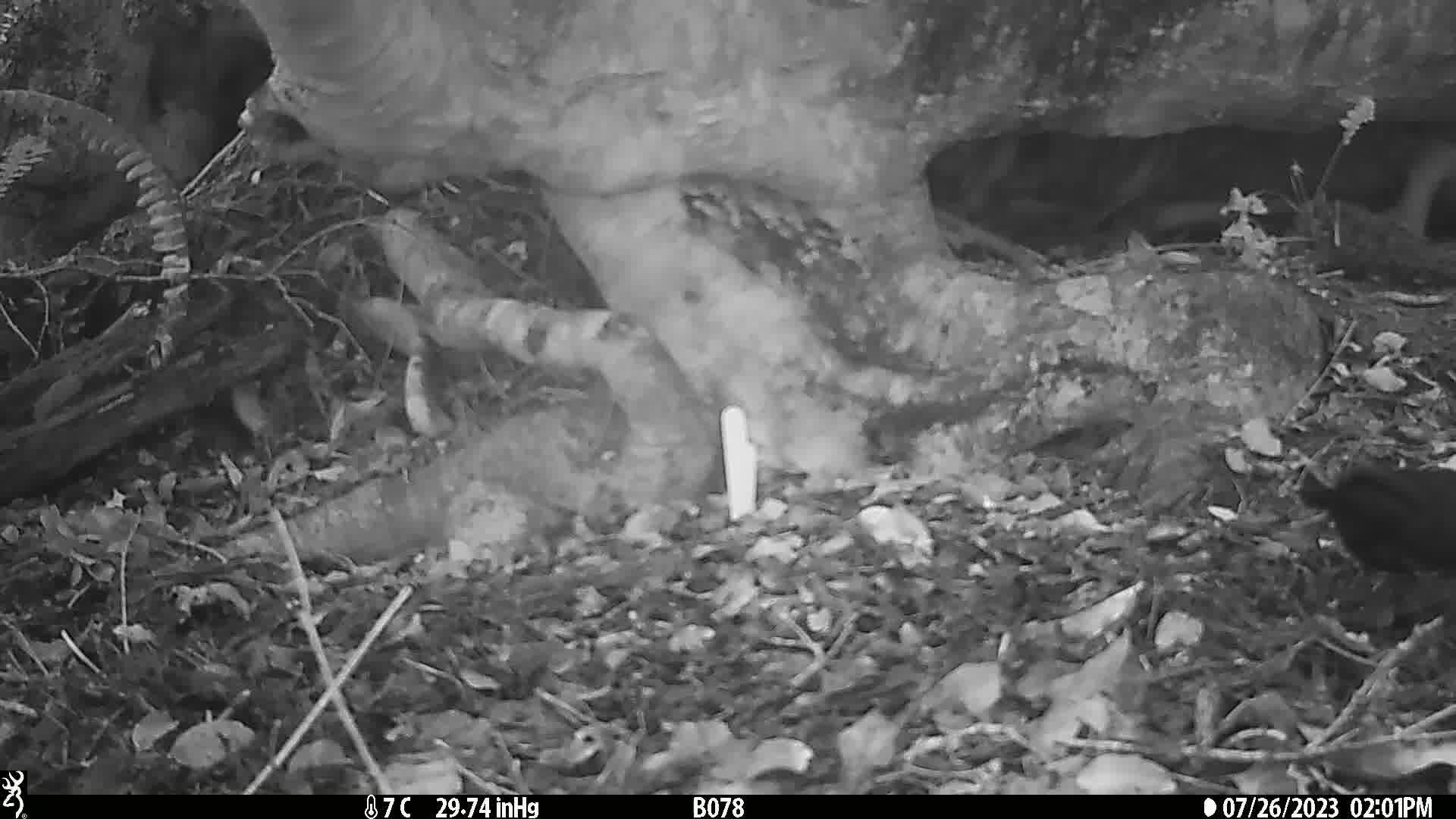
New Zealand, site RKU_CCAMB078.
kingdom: Animalia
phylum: Chordata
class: Aves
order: Passeriformes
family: Turdidae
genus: Turdus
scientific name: Turdus merula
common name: eurasian blackbird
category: blackbird